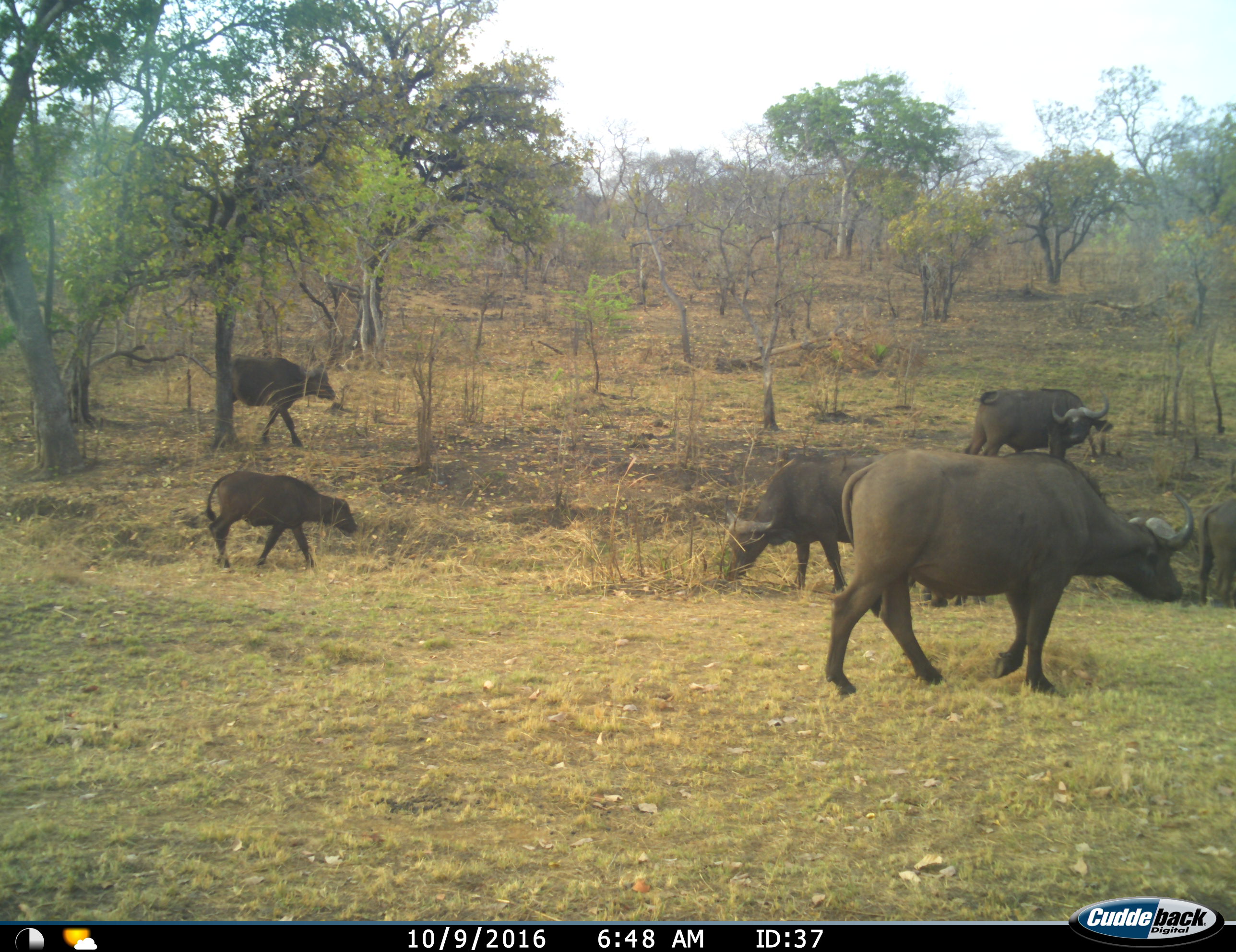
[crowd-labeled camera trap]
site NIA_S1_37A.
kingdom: Animalia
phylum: Chordata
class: Mammalia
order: Artiodactyla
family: Bovidae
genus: Syncerus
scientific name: Syncerus caffer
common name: african buffalo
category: buffalo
Buffalo (african buffalo) (Syncerus caffer), count 6. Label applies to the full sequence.